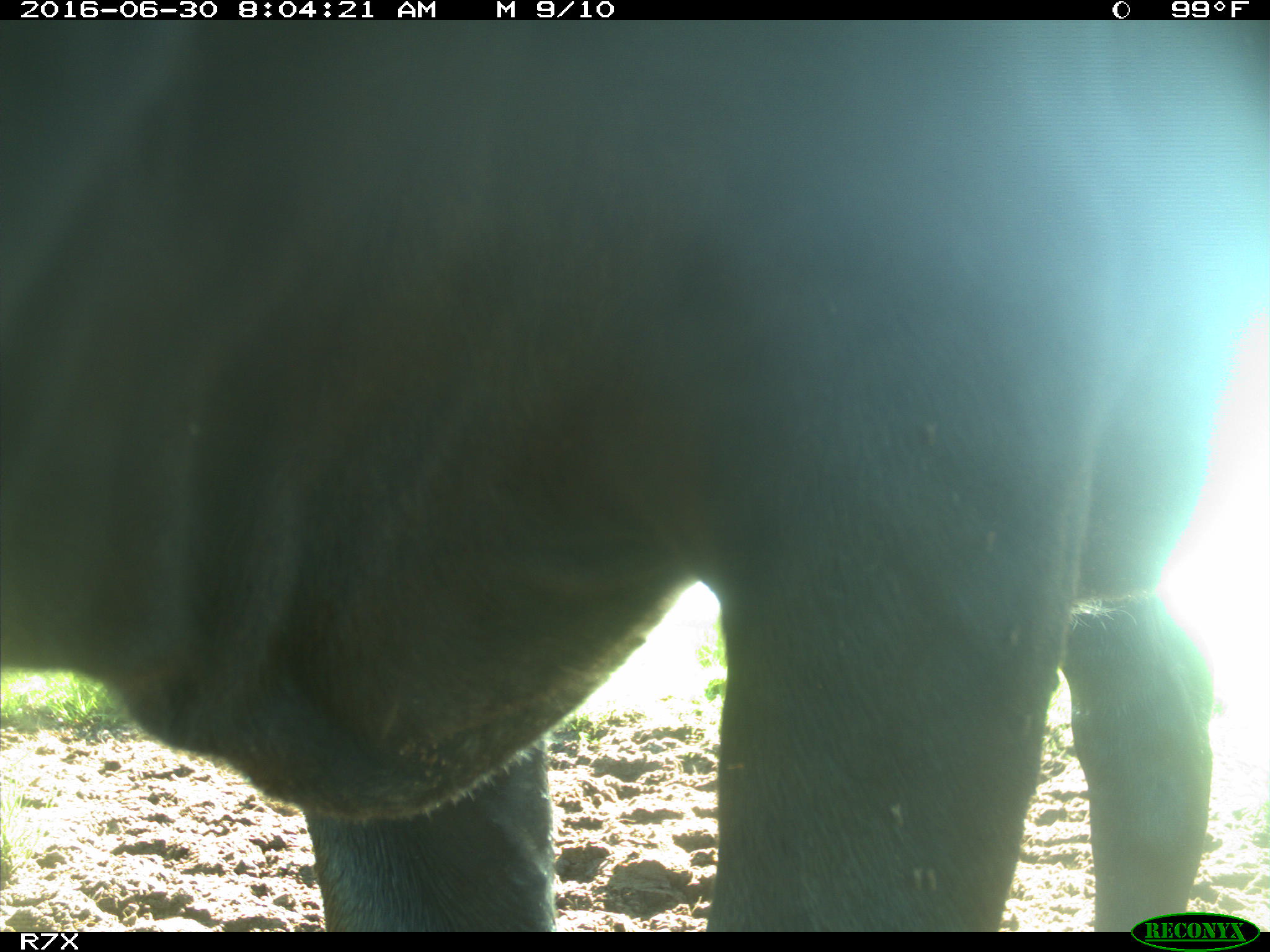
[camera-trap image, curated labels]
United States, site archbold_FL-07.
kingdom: Animalia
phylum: Chordata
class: Mammalia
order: Artiodactyla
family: Bovidae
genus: Bos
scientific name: Bos taurus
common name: domestic cow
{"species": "Bos taurus (domestic cow)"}